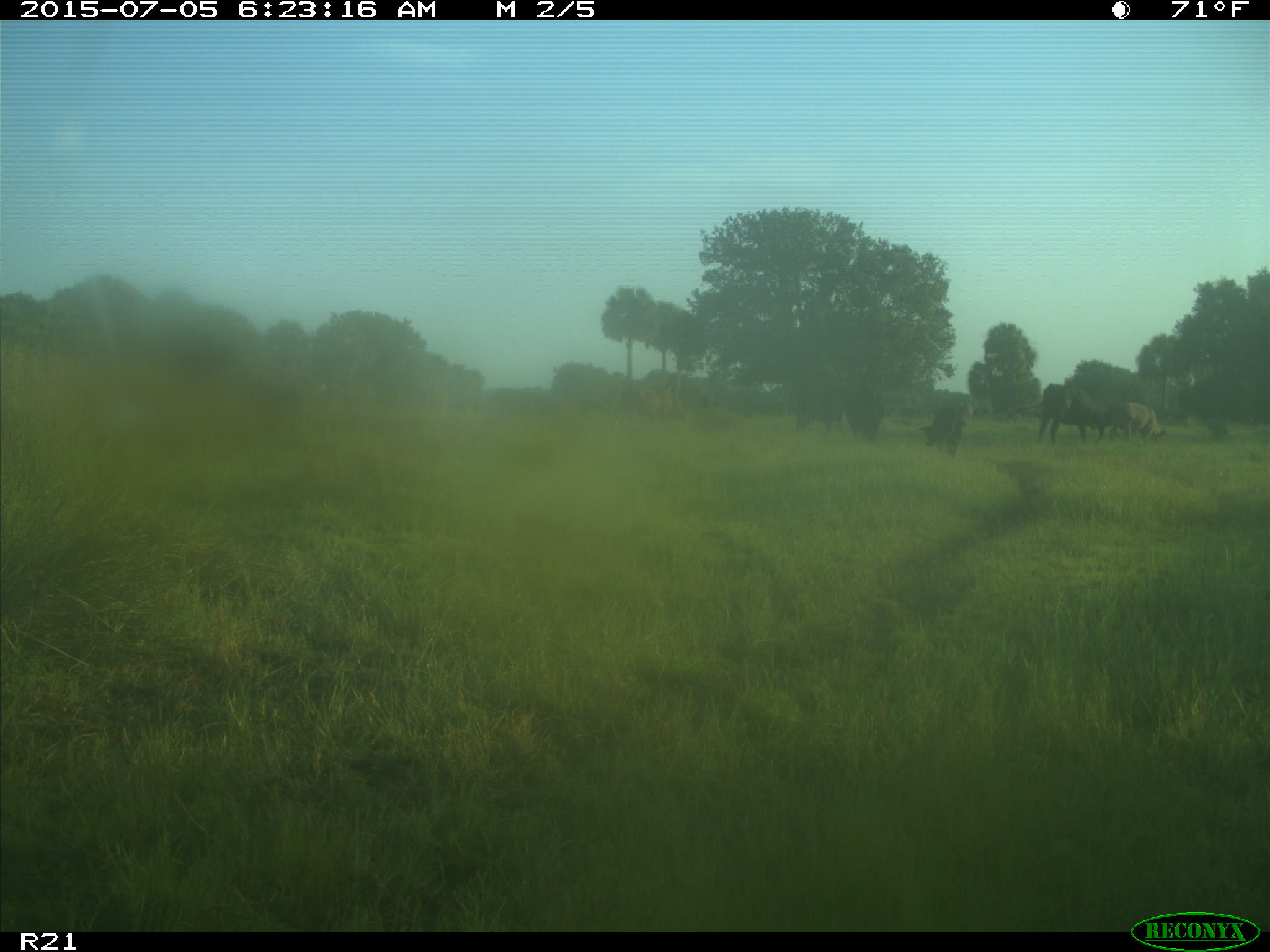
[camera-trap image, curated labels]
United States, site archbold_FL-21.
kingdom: Animalia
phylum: Chordata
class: Mammalia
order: Artiodactyla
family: Bovidae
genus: Bos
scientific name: Bos taurus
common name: domestic cow